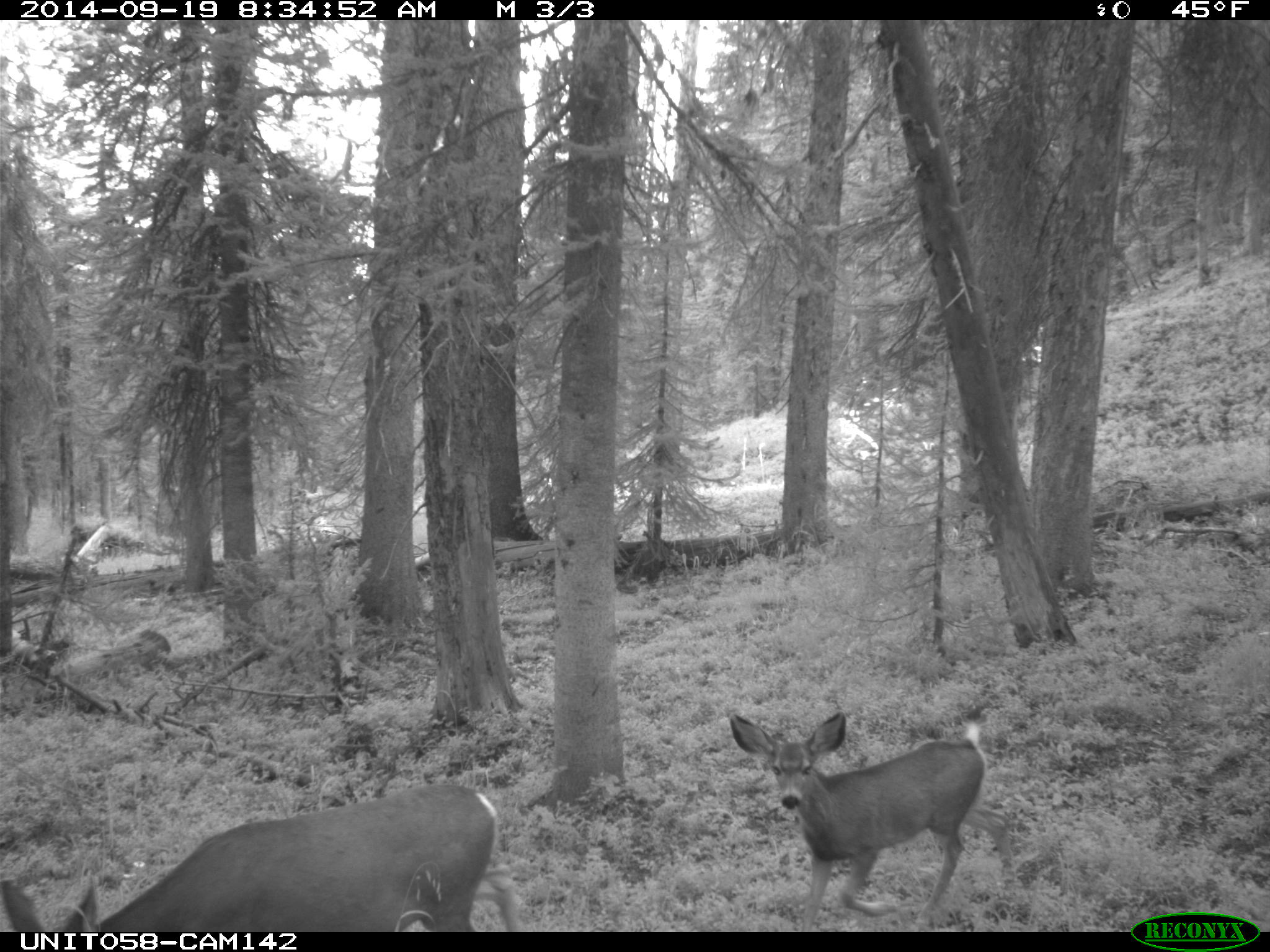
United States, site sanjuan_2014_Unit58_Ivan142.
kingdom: Animalia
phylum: Chordata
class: Mammalia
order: Artiodactyla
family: Cervidae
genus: Odocoileus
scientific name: Odocoileus hemionus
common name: mule deer